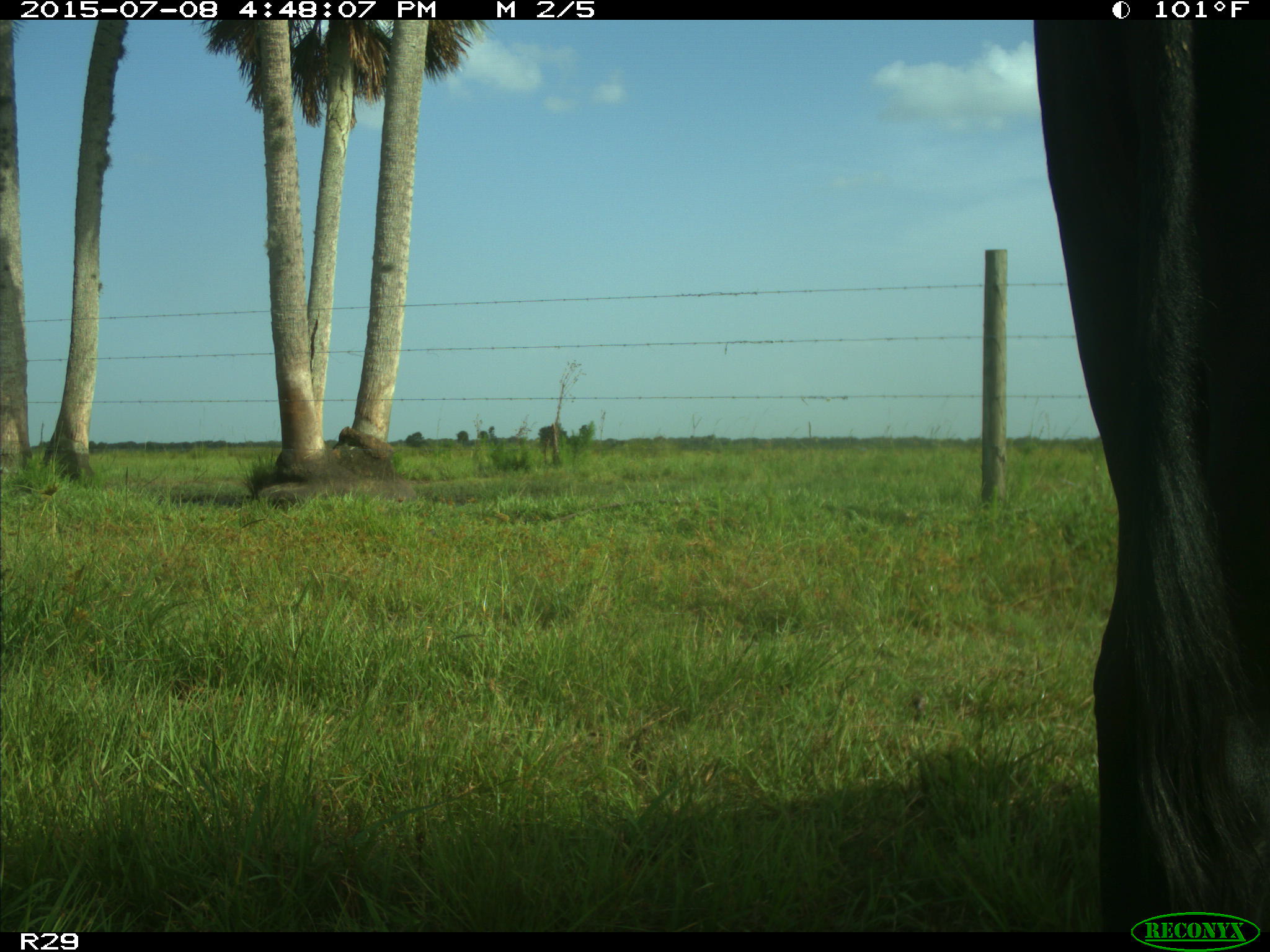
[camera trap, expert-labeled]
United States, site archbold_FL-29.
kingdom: Animalia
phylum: Chordata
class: Mammalia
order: Artiodactyla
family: Bovidae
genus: Bos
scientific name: Bos taurus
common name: domestic cow